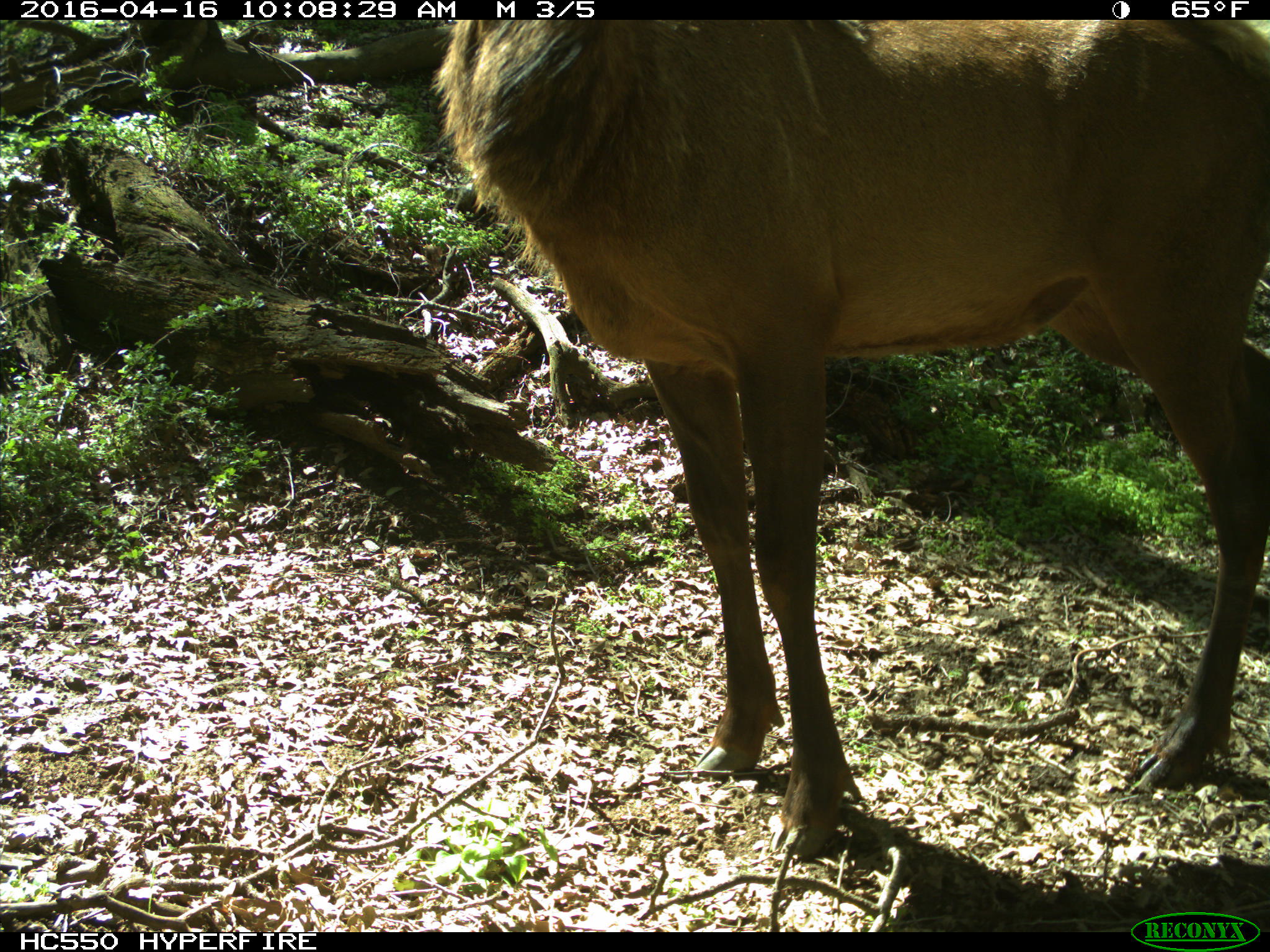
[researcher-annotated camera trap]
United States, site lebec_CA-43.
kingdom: Animalia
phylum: Chordata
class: Mammalia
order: Artiodactyla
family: Cervidae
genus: Cervus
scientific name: Cervus canadensis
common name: elk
Cervus canadensis (elk).